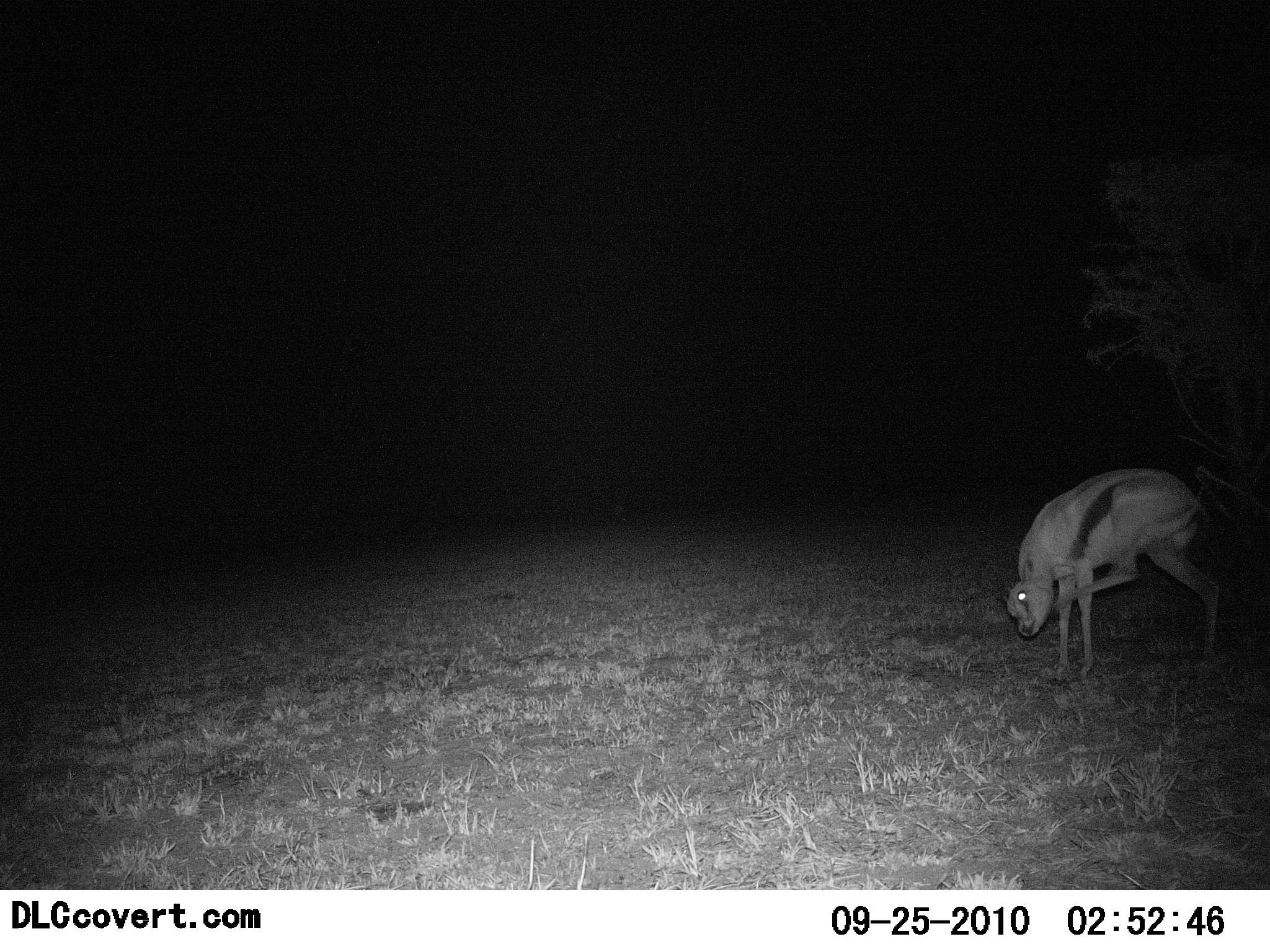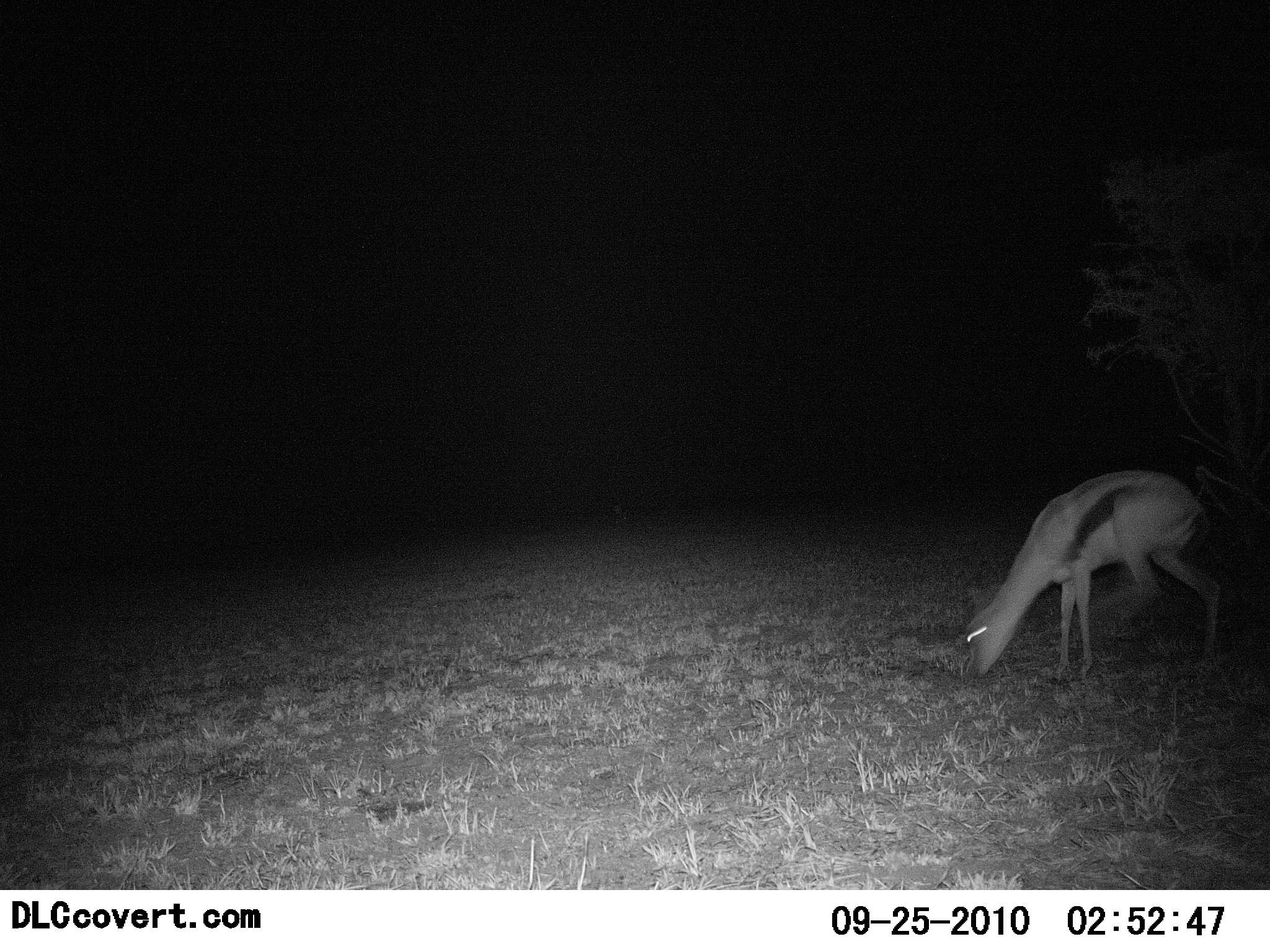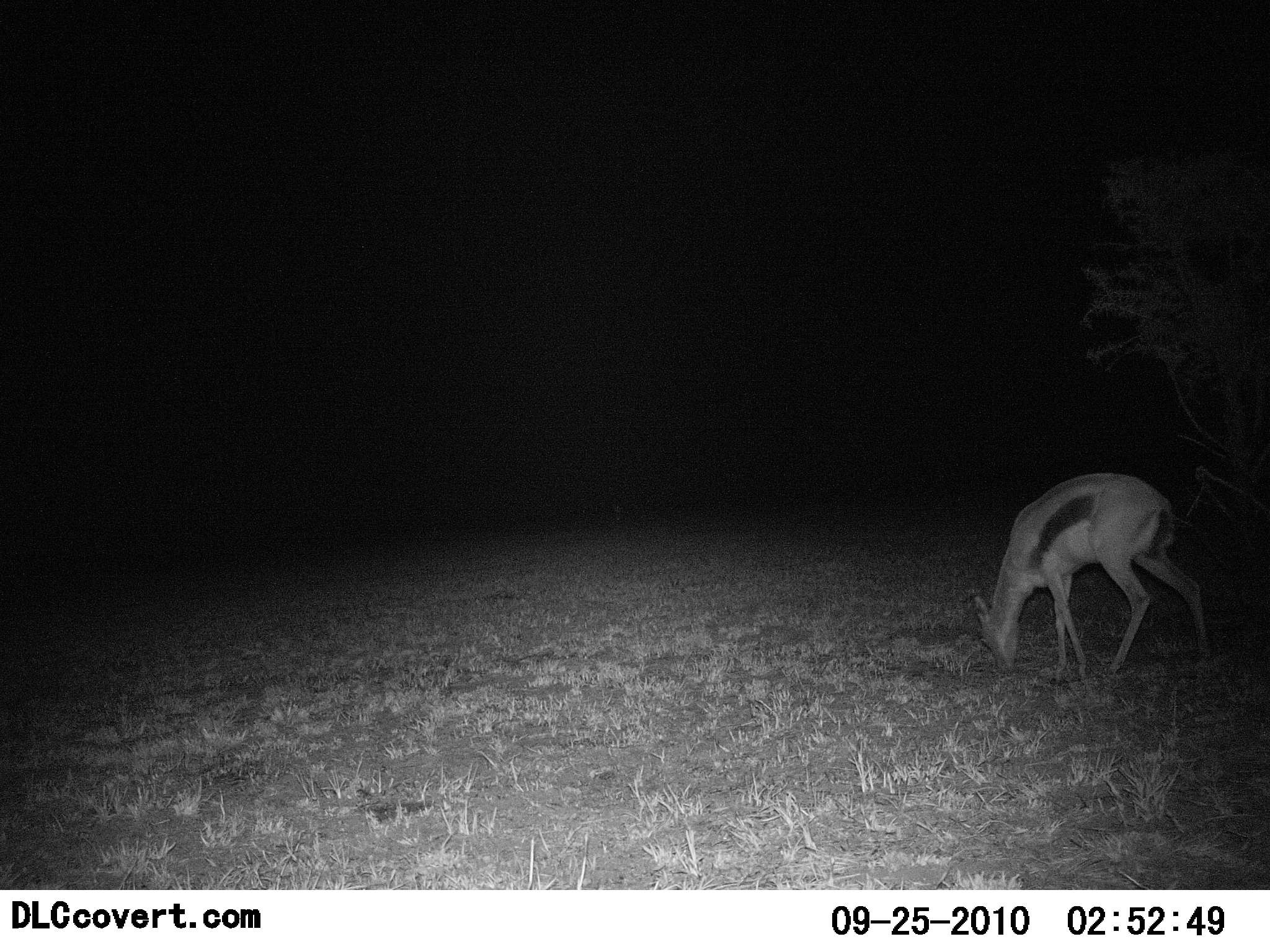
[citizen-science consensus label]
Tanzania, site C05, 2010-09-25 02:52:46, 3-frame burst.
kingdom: Animalia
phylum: Chordata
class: Mammalia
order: Artiodactyla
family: Bovidae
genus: Eudorcas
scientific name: Eudorcas thomsonii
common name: thomson's gazelle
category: gazellethomsons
Gazellethomsons (thomson's gazelle) (Eudorcas thomsonii), count 1. Behavior (volunteer vote fractions): standing 27%, resting 0%, moving 13%, interacting 0%. Young present (vote fraction): 0%. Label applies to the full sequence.